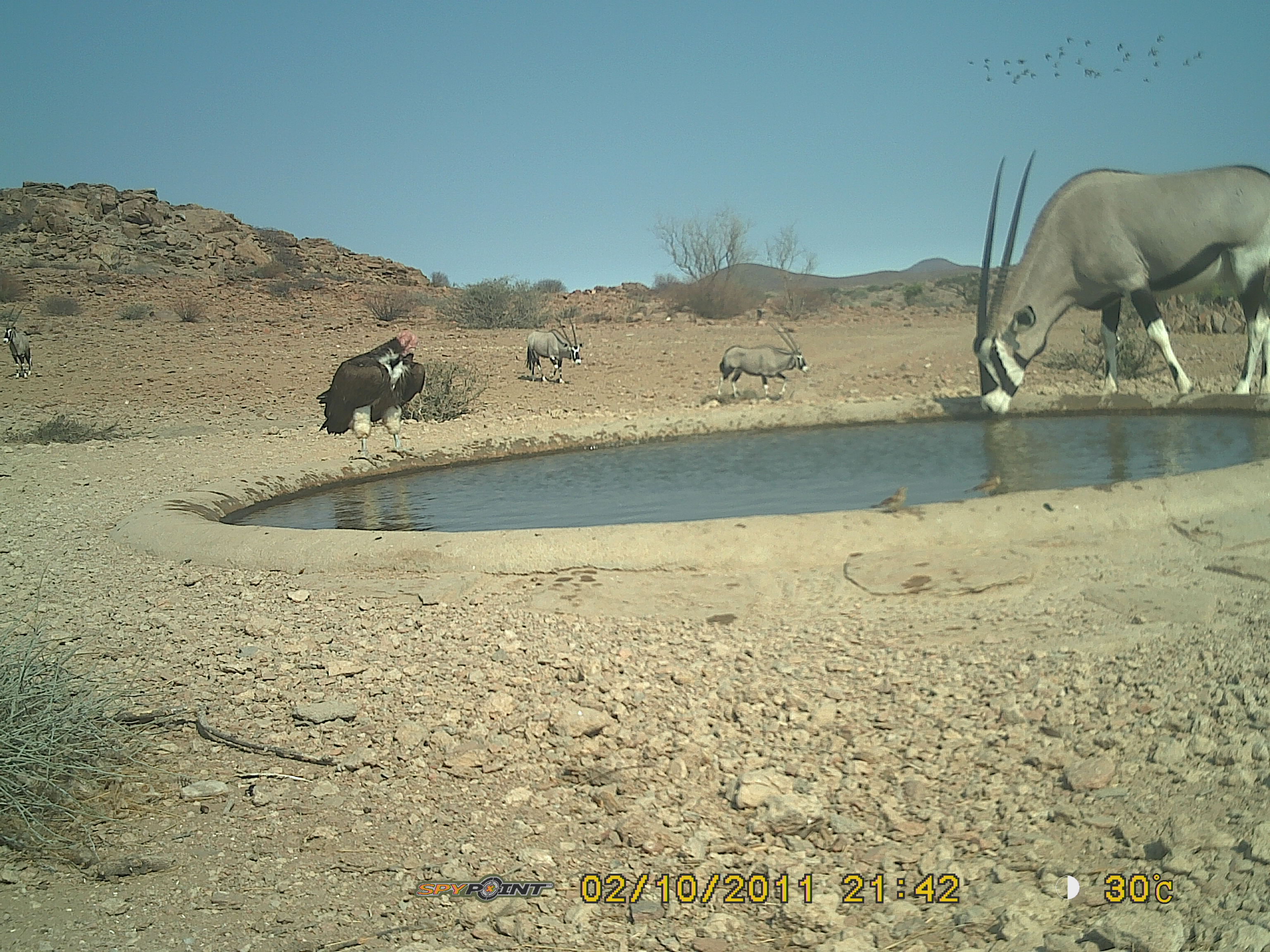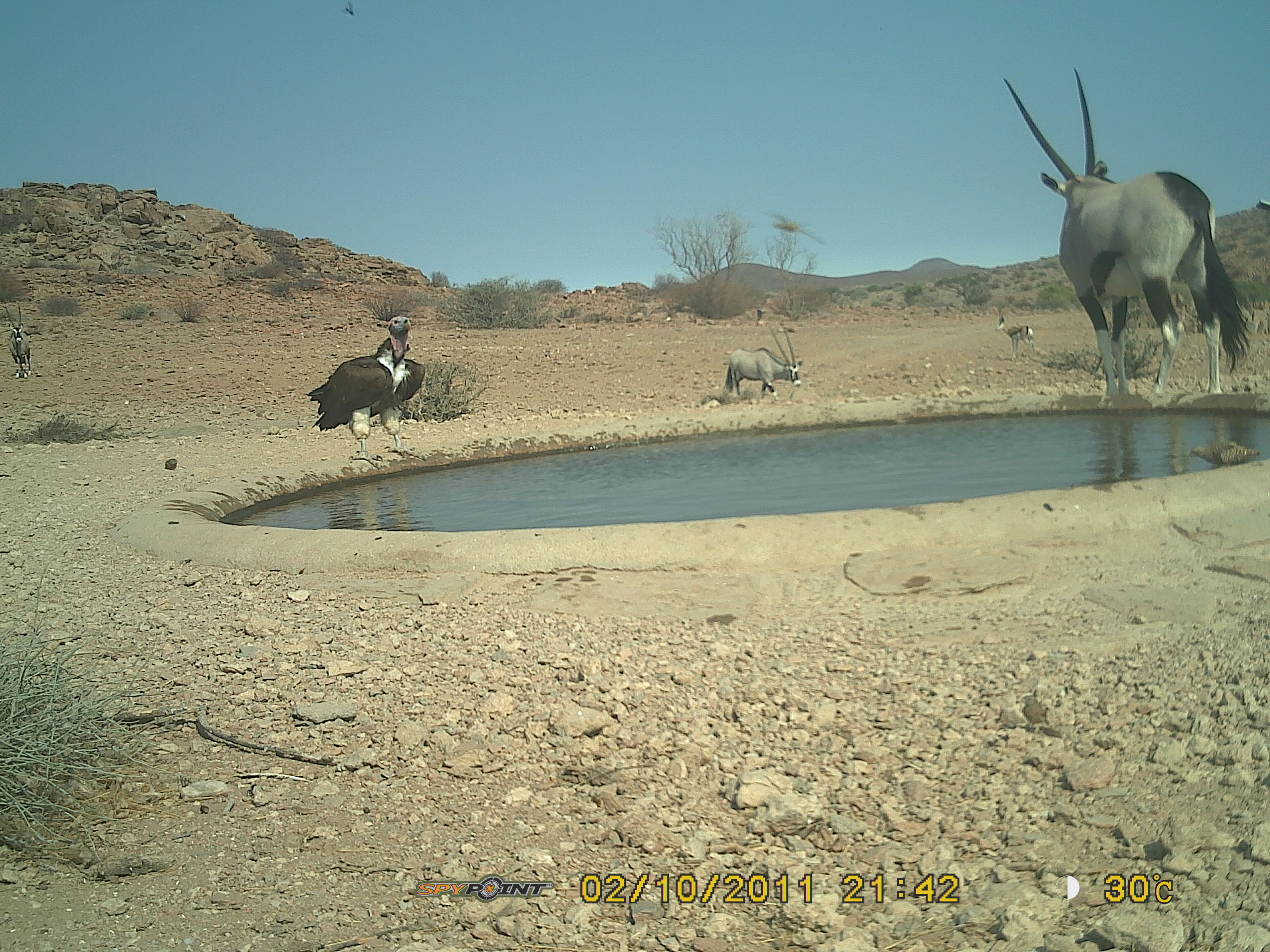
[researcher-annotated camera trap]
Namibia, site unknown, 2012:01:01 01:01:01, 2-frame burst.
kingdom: Animalia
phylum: Chordata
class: Mammalia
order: Artiodactyla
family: Bovidae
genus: Oryx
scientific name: Oryx gazella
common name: gemsbok